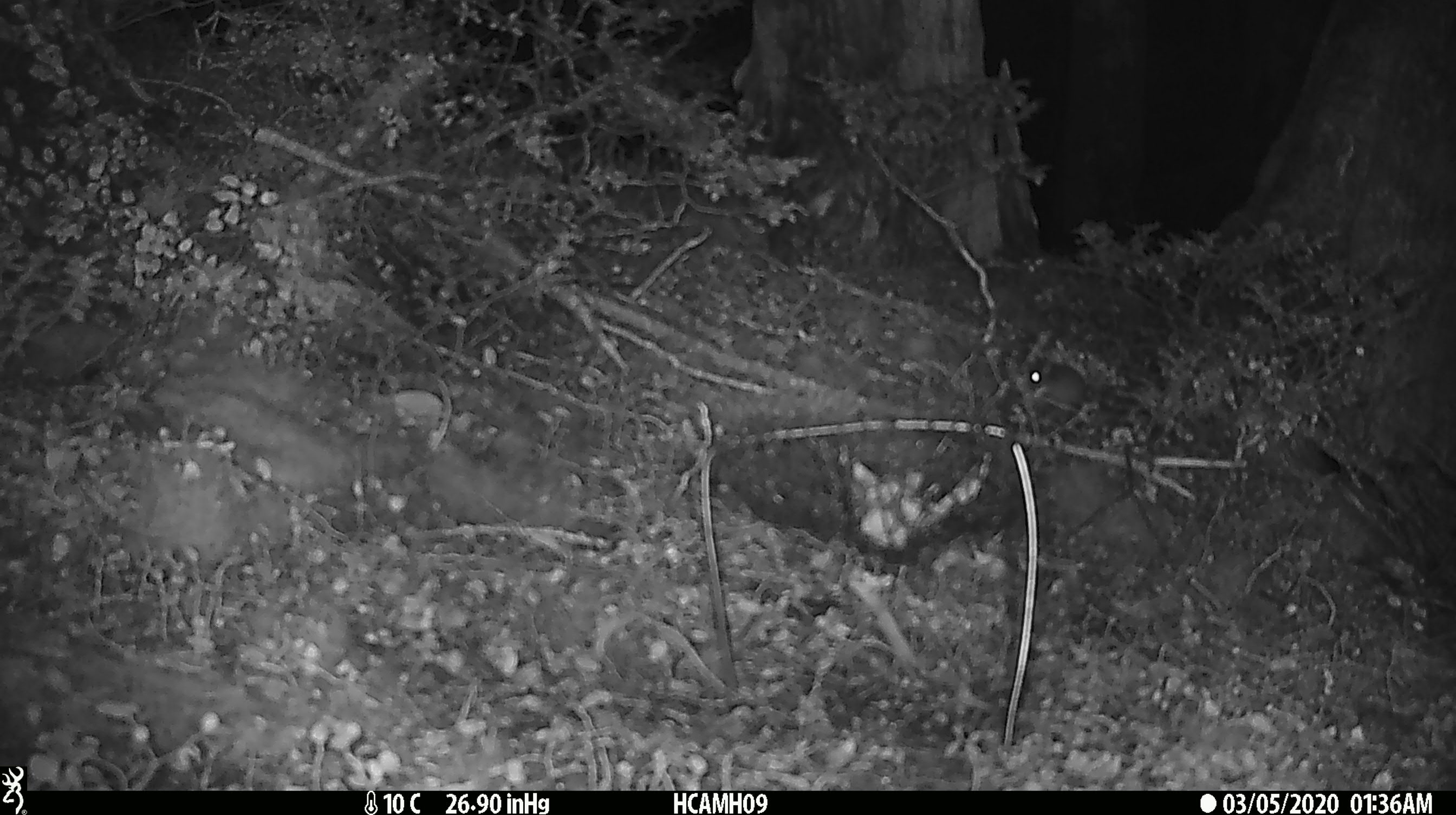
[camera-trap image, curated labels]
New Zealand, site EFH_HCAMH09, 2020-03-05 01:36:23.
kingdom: Animalia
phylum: Chordata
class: Mammalia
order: Rodentia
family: Muridae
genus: Mus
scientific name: Mus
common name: mouse